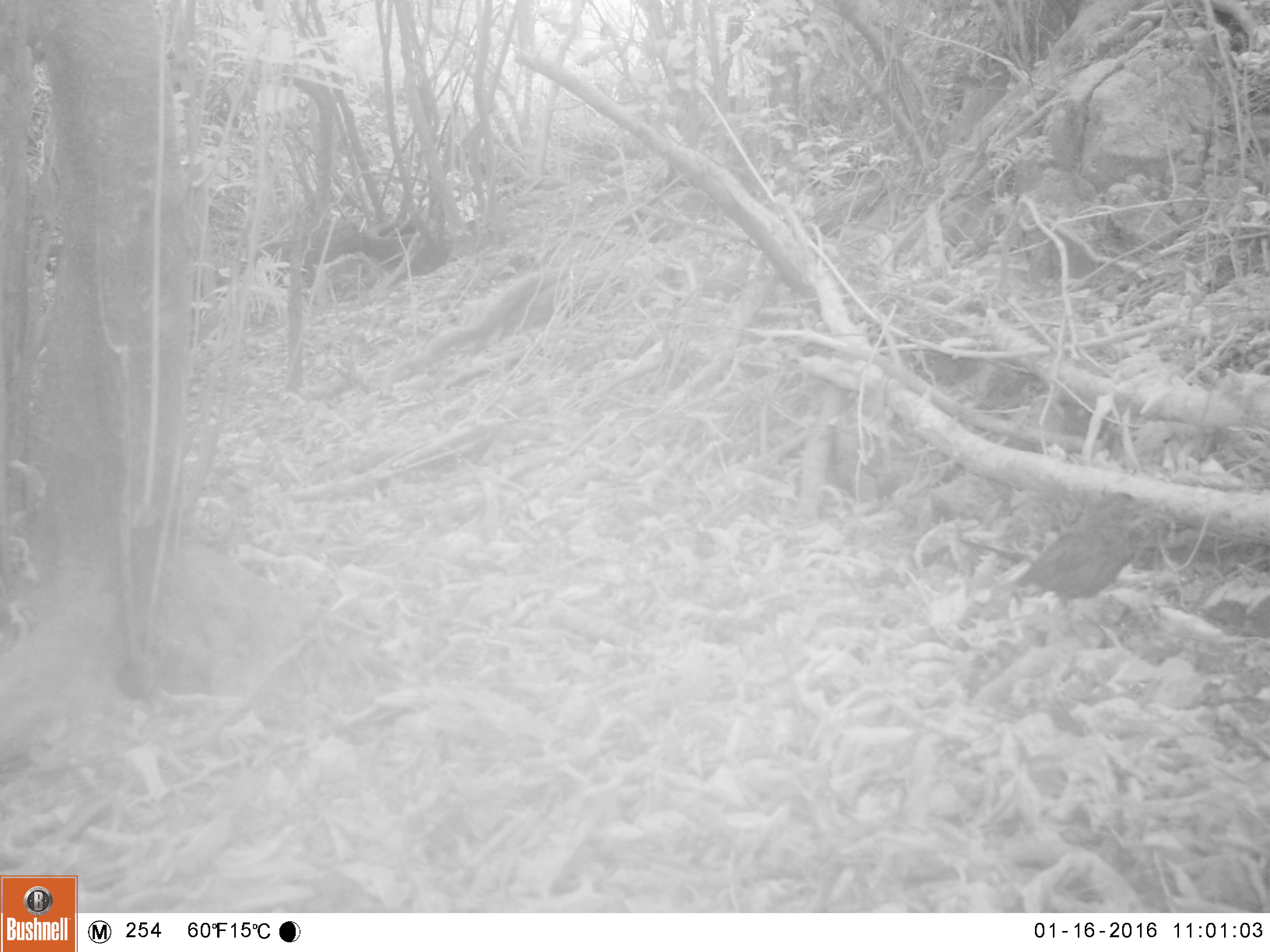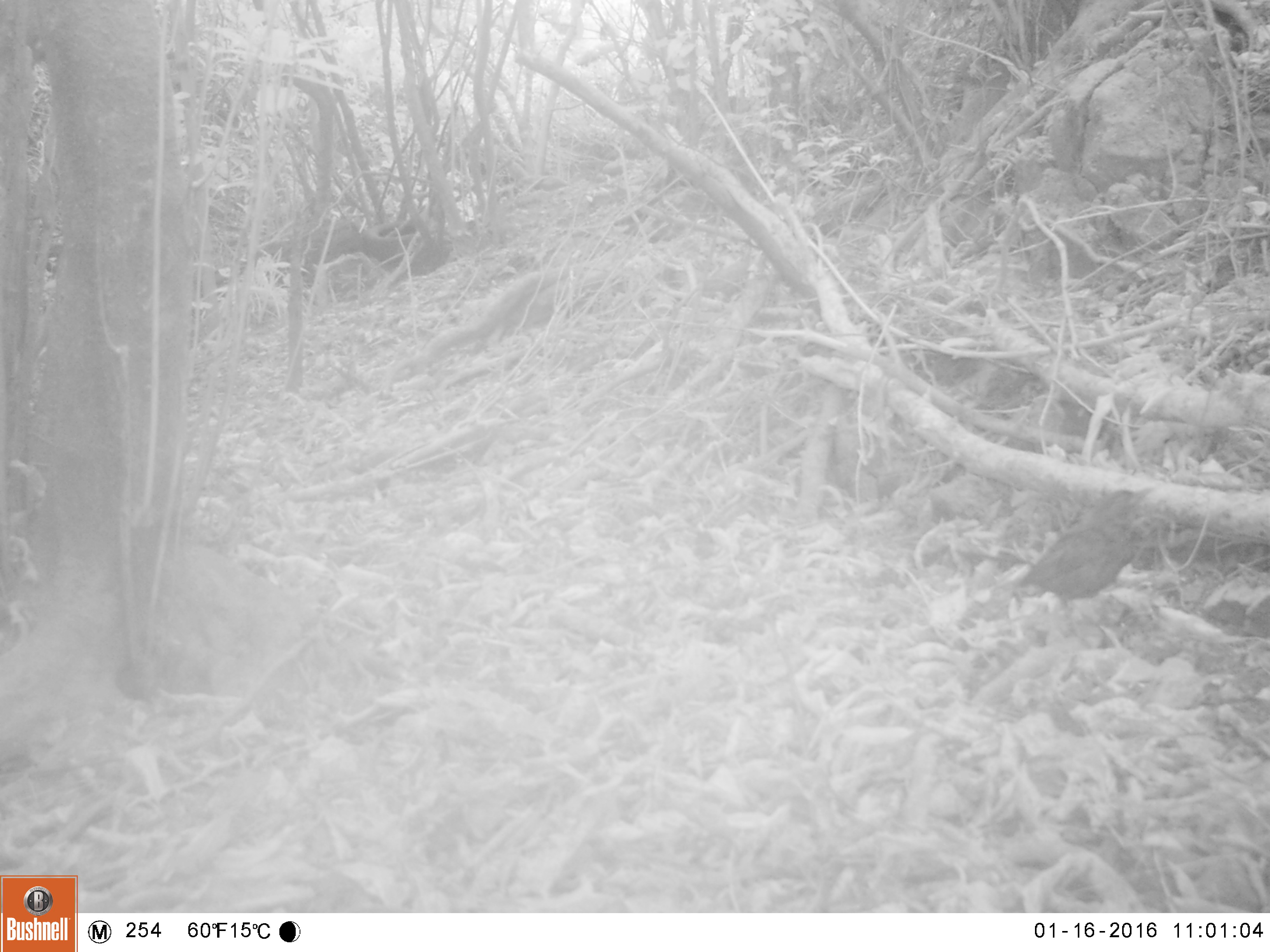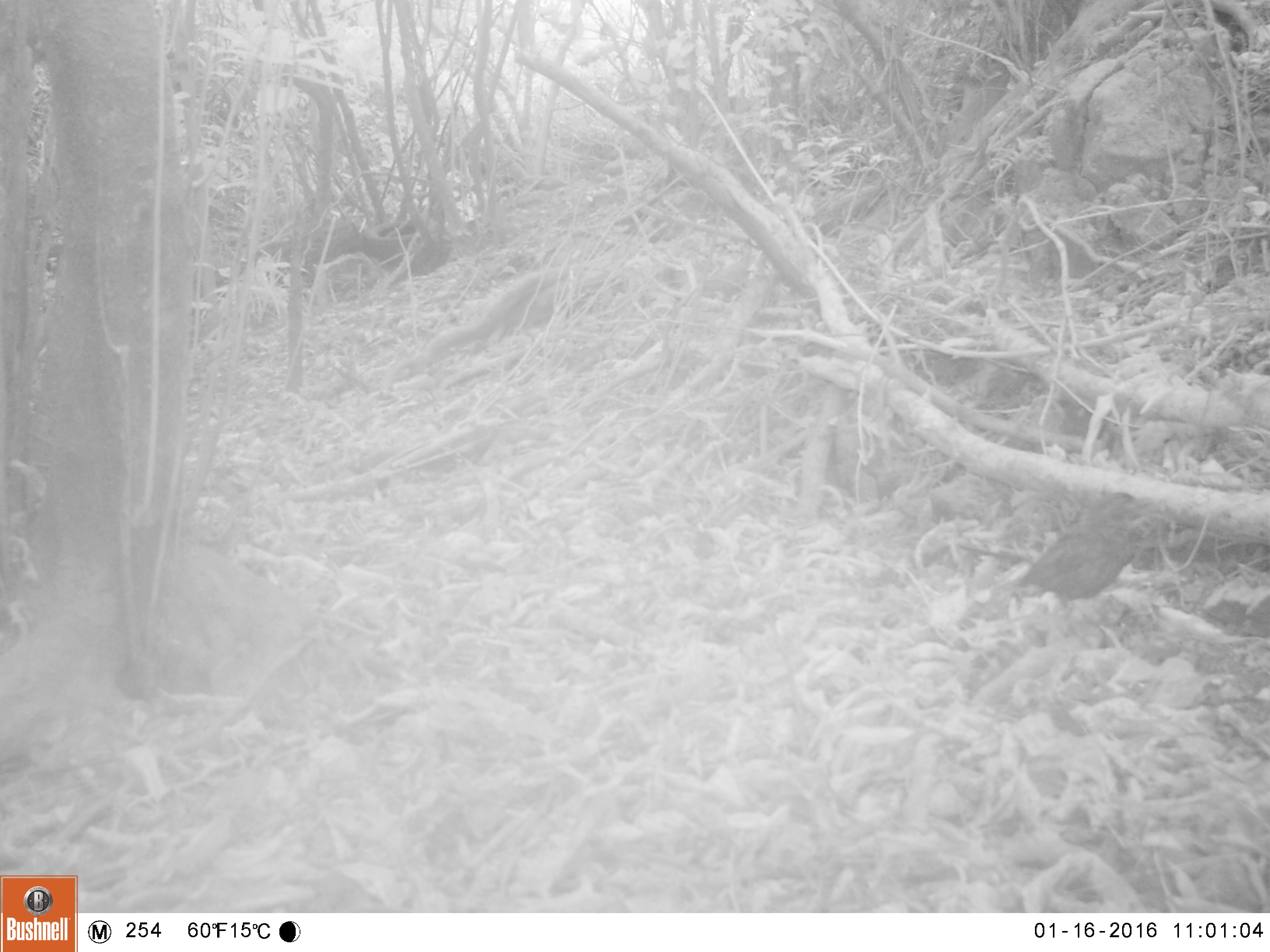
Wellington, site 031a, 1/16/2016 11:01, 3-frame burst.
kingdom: Animalia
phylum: Chordata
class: Aves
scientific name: Aves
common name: bird